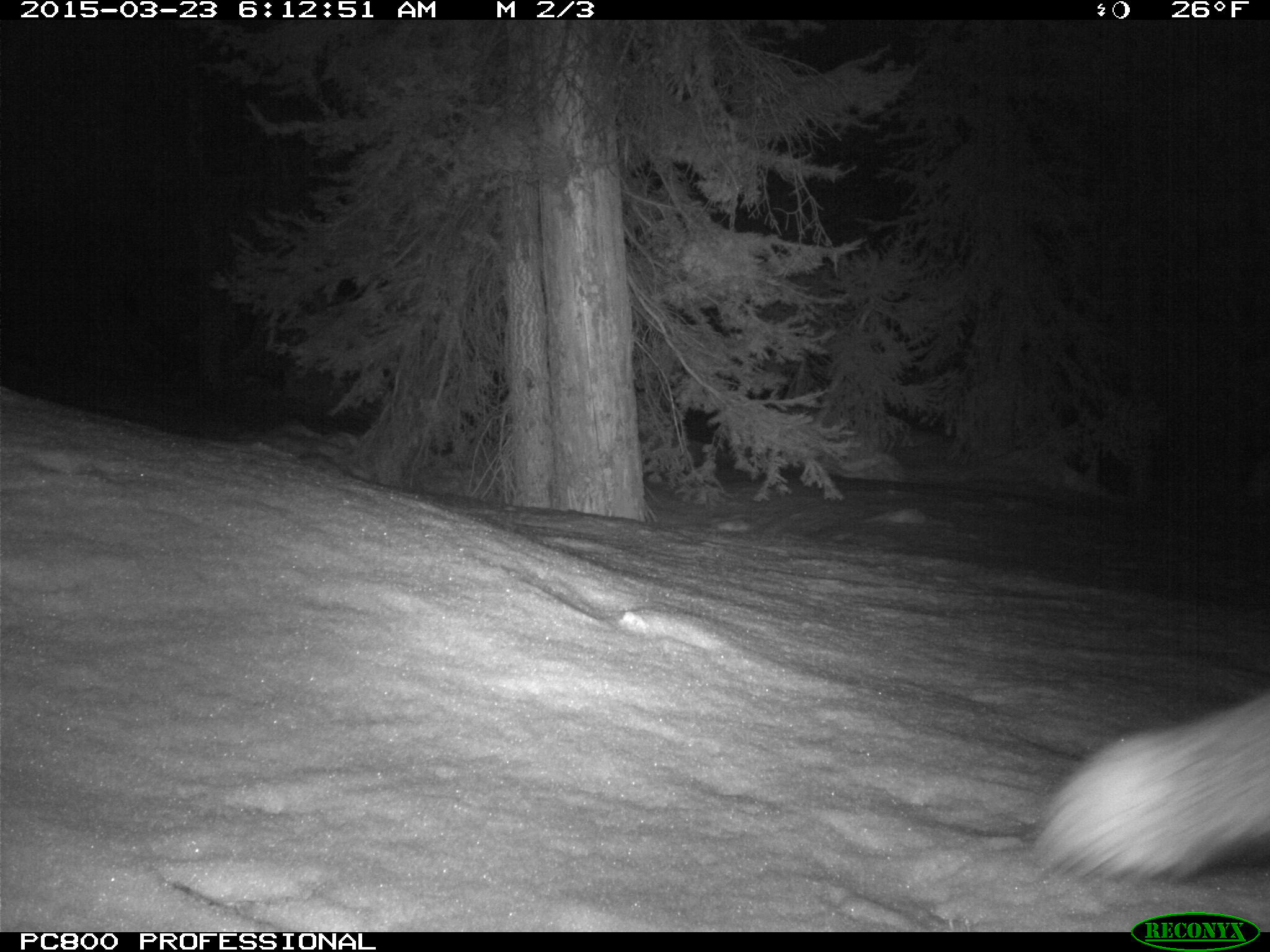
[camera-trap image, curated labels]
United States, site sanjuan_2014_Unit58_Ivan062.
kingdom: Animalia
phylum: Chordata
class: Mammalia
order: Carnivora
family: Canidae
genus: Vulpes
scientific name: Vulpes vulpes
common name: red fox